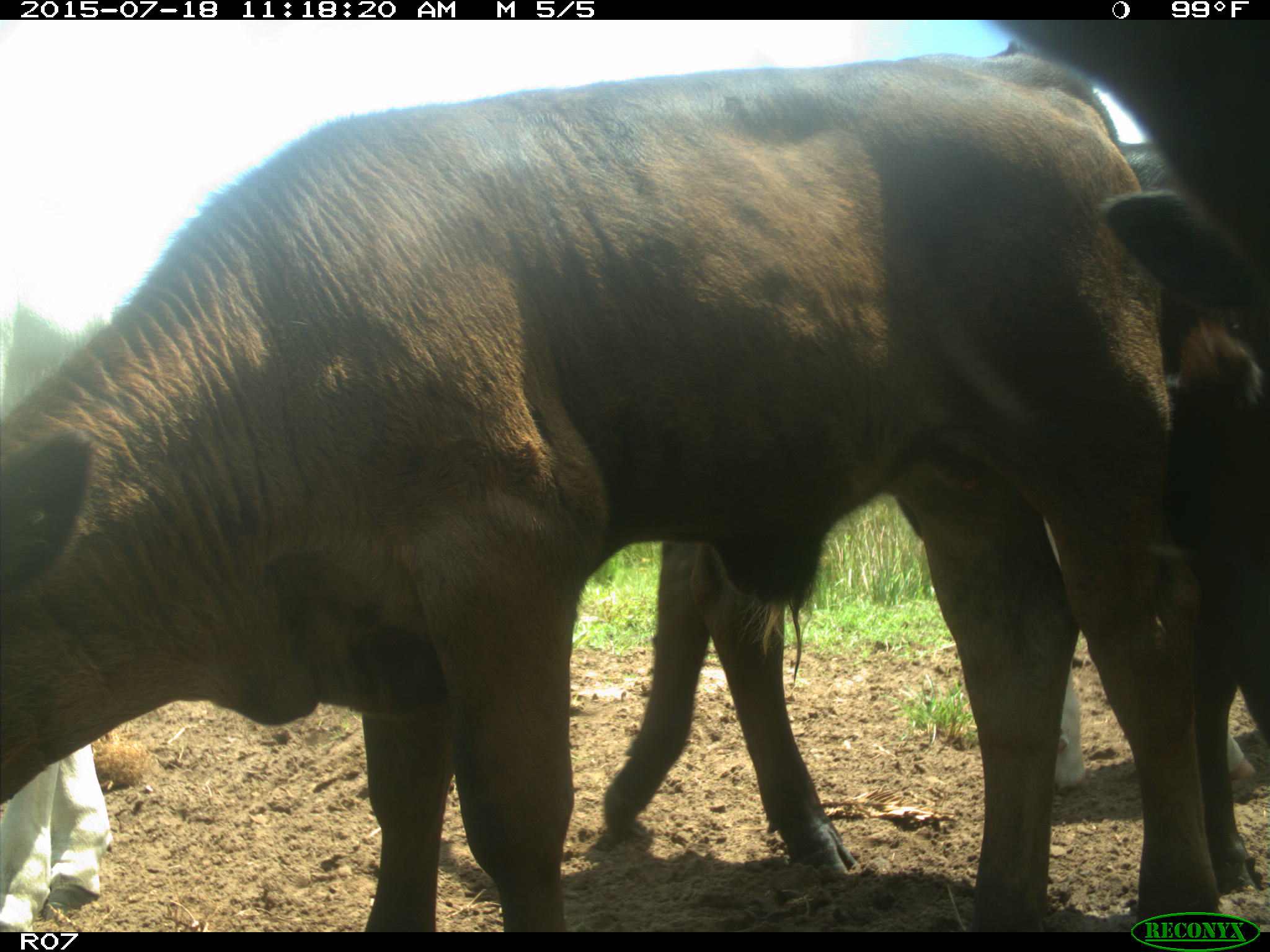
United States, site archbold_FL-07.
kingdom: Animalia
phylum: Chordata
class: Mammalia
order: Artiodactyla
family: Bovidae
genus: Bos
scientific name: Bos taurus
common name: domestic cow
Bos taurus (domestic cow).